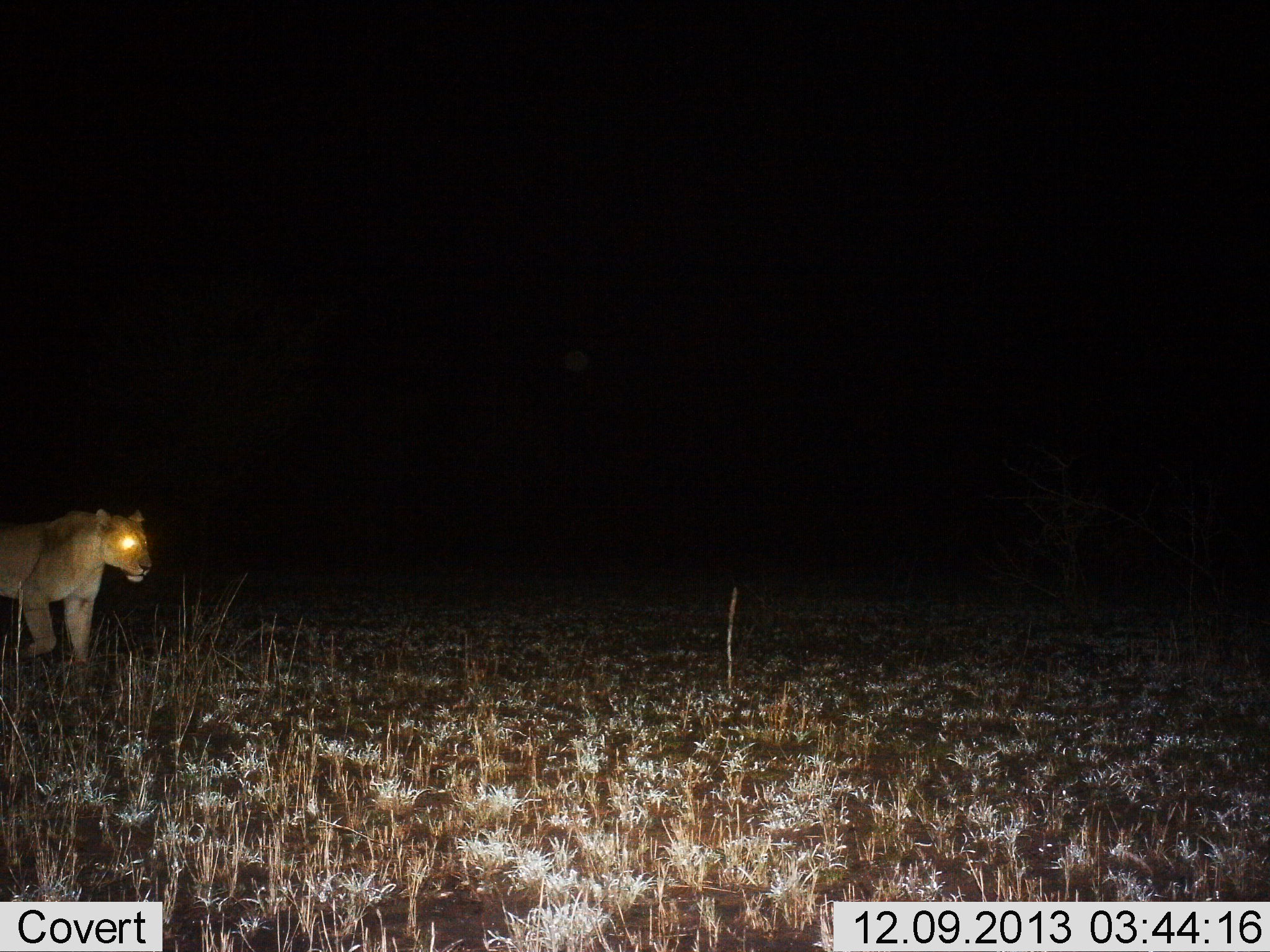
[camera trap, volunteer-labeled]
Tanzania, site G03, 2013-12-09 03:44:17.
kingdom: Animalia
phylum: Chordata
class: Mammalia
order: Carnivora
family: Felidae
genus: Panthera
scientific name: Panthera leo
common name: lion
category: lionfemale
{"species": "lionfemale (lion) (Panthera leo)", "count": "1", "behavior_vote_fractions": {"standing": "0%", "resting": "0%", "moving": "100%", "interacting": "0%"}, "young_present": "0%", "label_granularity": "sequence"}